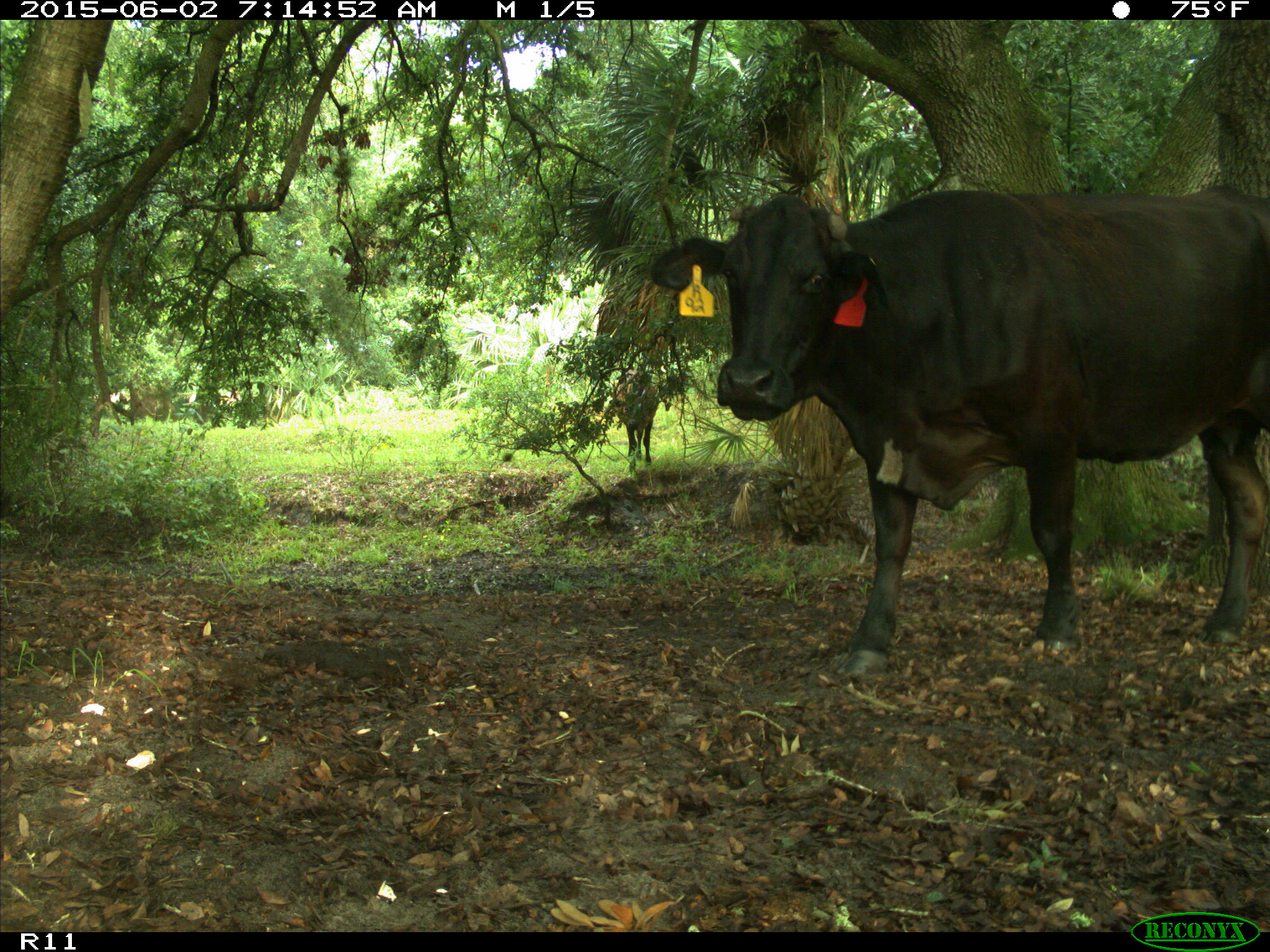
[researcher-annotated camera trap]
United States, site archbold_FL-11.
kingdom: Animalia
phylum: Chordata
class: Mammalia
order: Artiodactyla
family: Bovidae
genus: Bos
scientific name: Bos taurus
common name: domestic cow